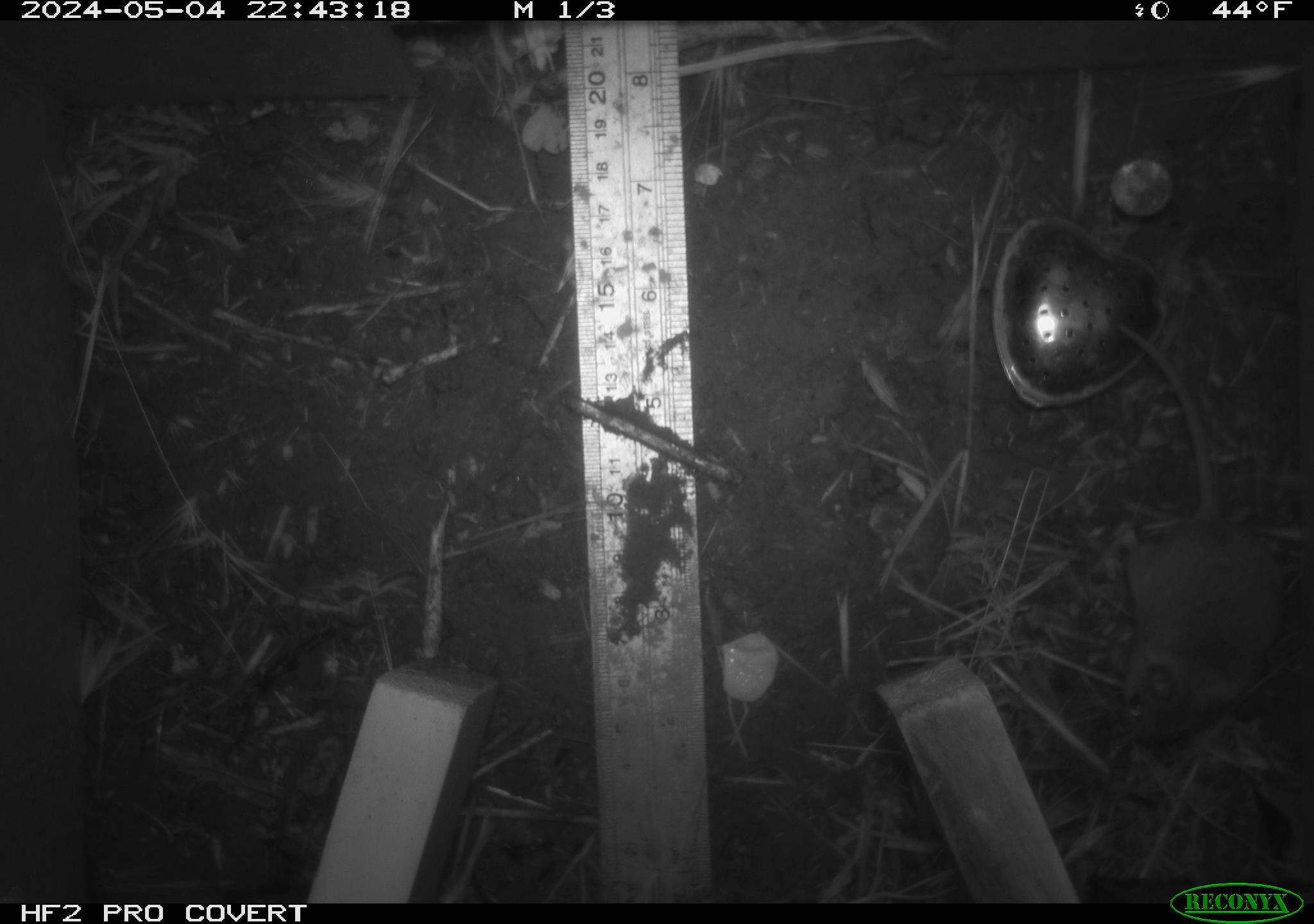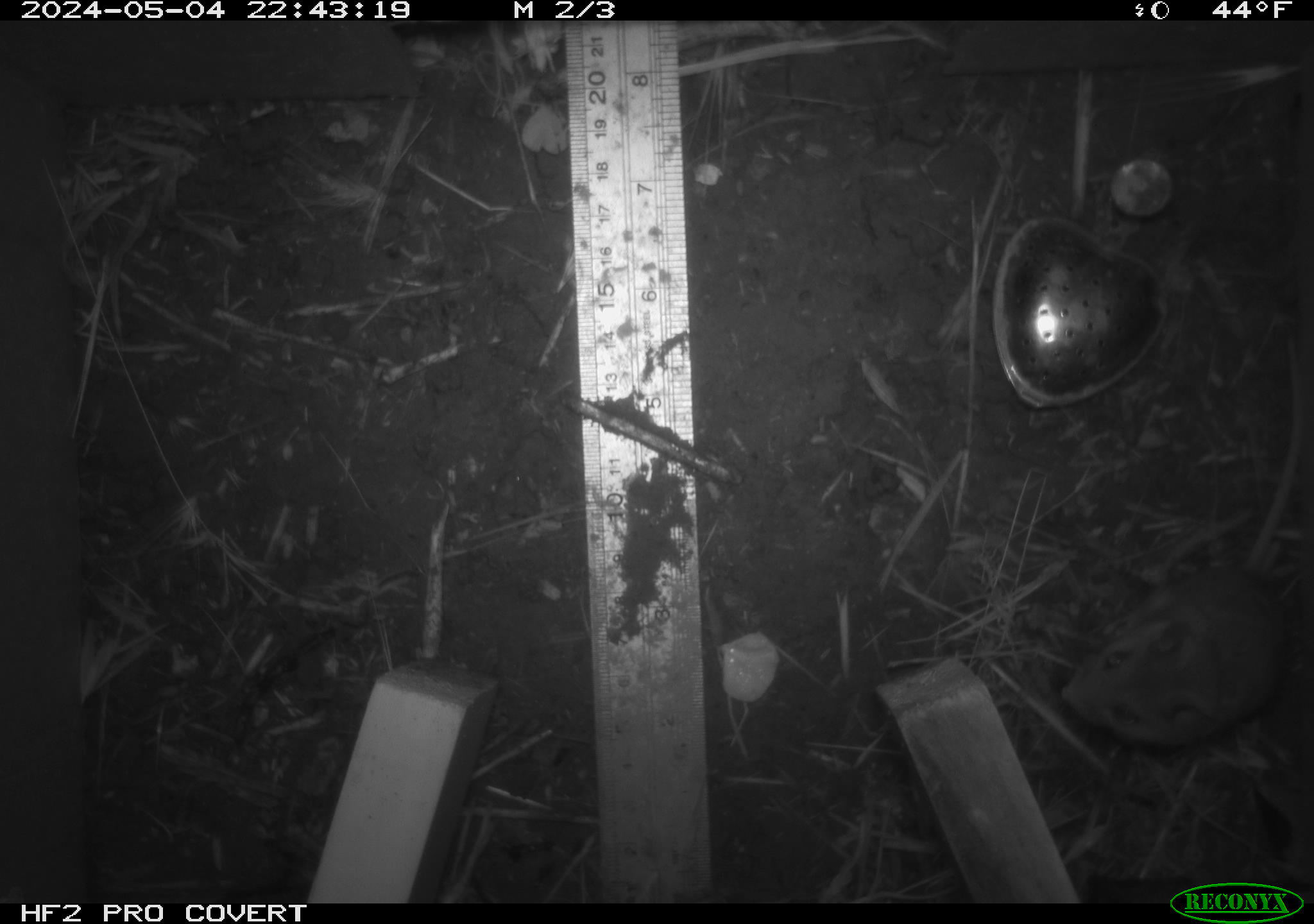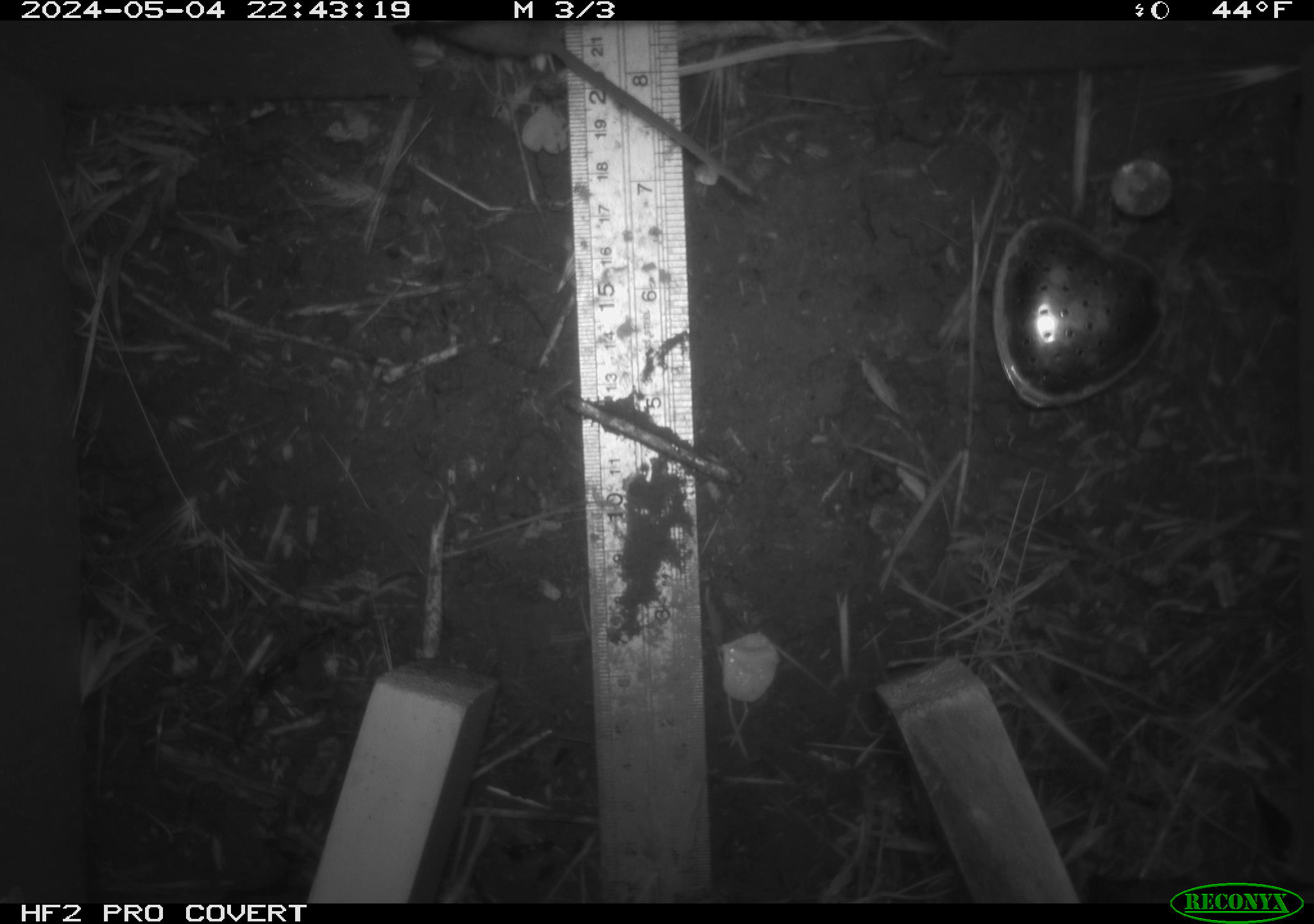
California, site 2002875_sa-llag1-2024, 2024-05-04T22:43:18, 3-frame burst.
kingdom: Animalia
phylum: Chordata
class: Mammalia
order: Rodentia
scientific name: Rodentia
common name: mouse species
Mouse species (Rodentia).